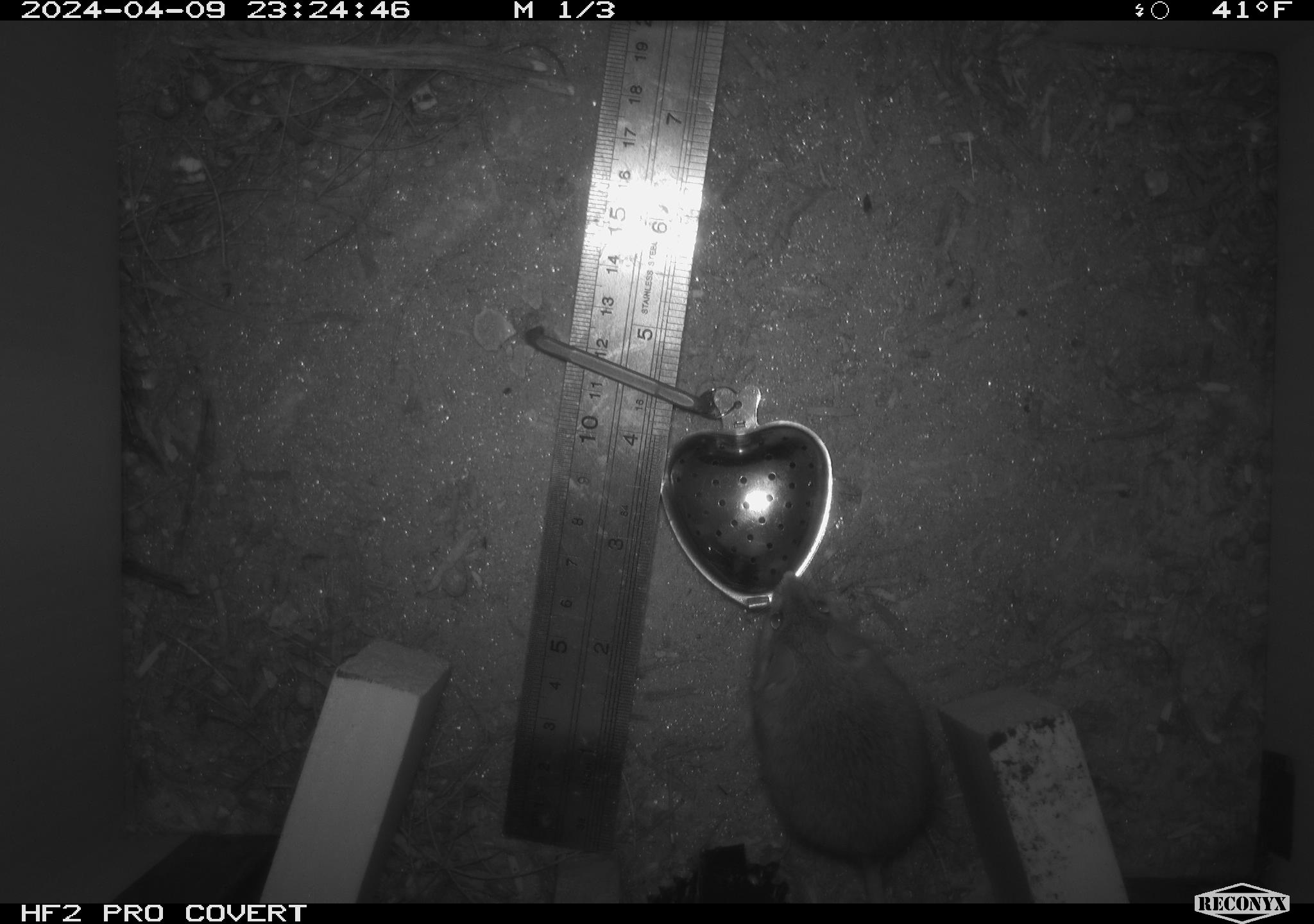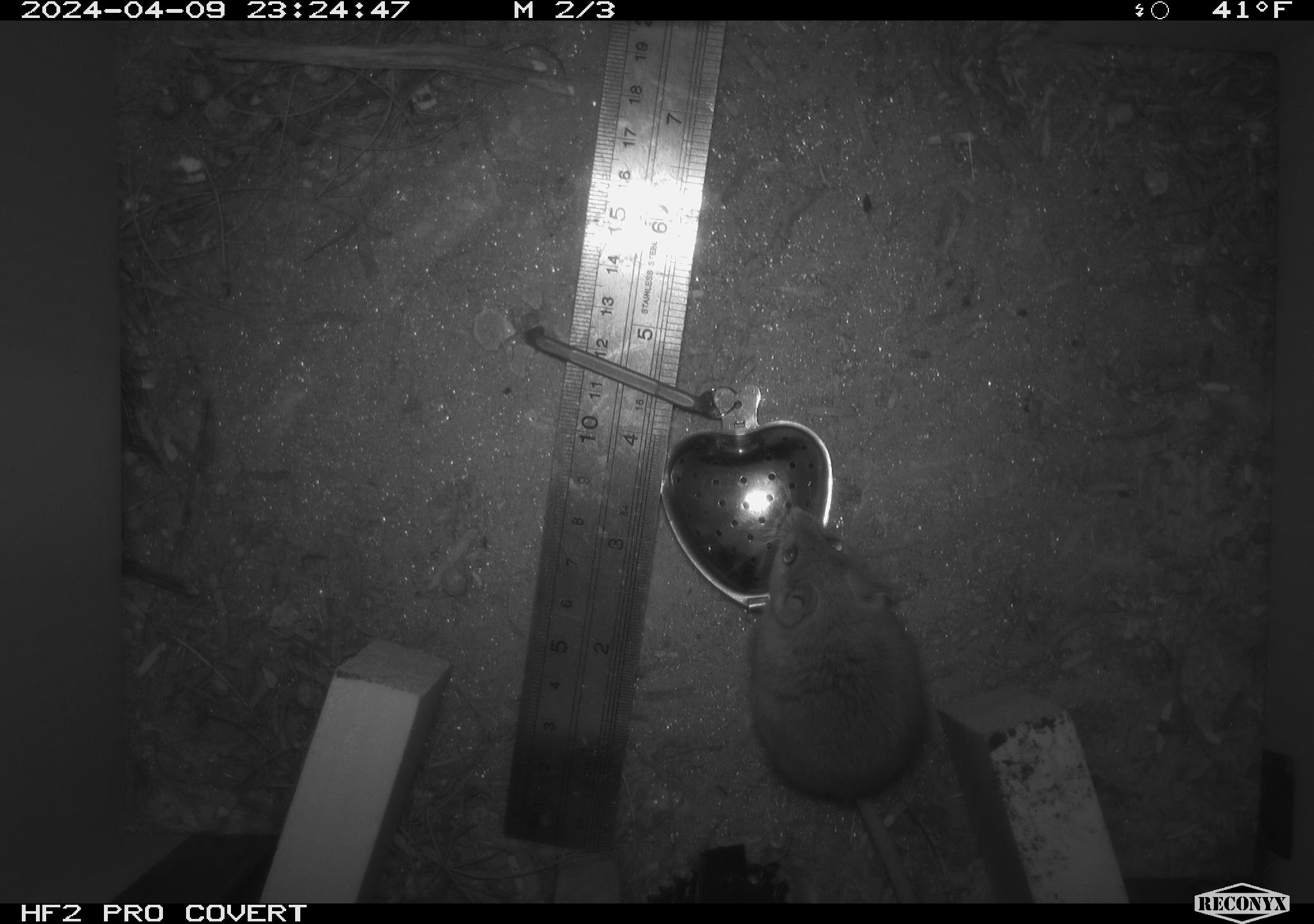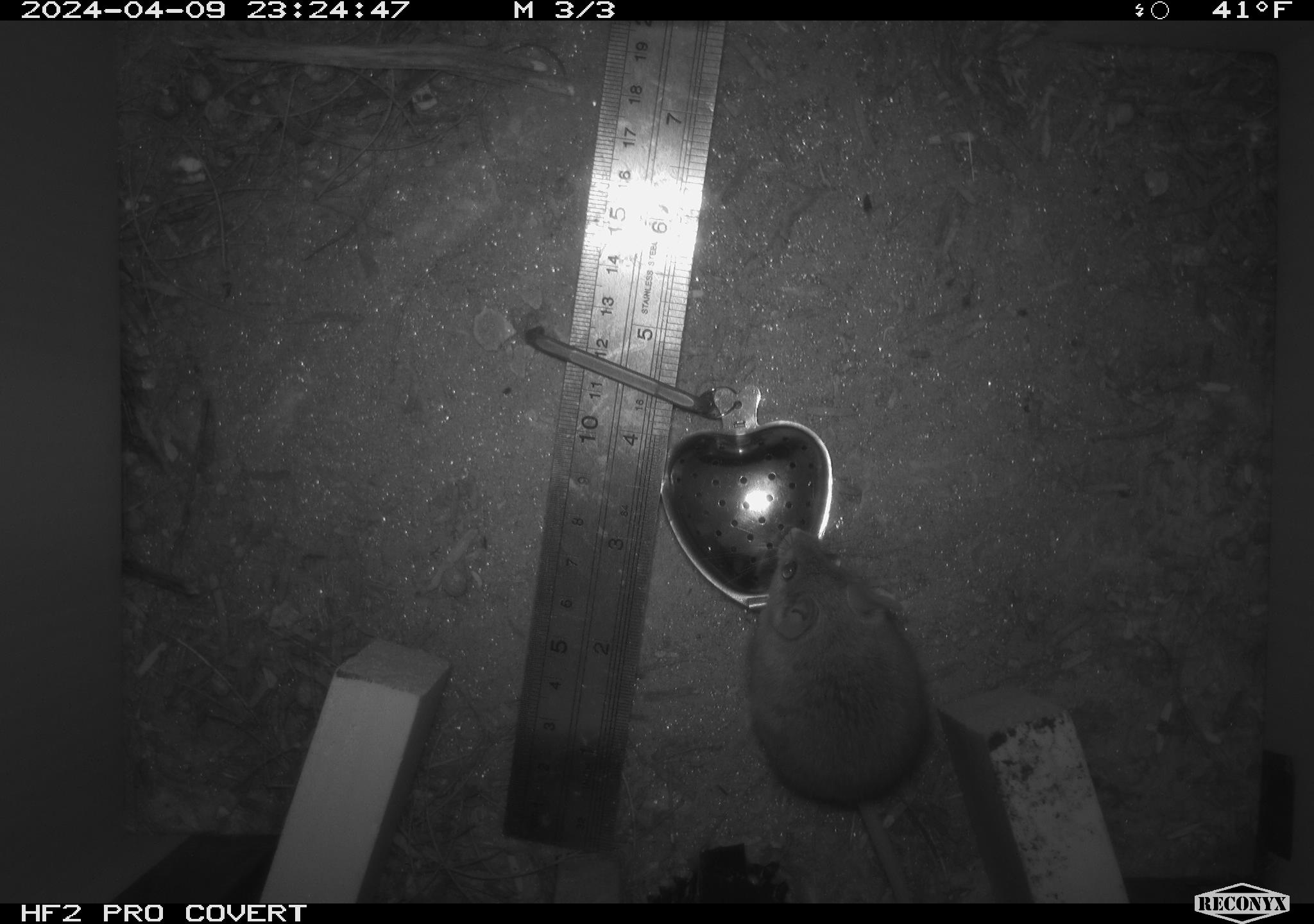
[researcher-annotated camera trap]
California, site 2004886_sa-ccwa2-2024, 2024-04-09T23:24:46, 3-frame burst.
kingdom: Animalia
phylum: Chordata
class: Mammalia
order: Rodentia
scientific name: Rodentia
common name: mouse species